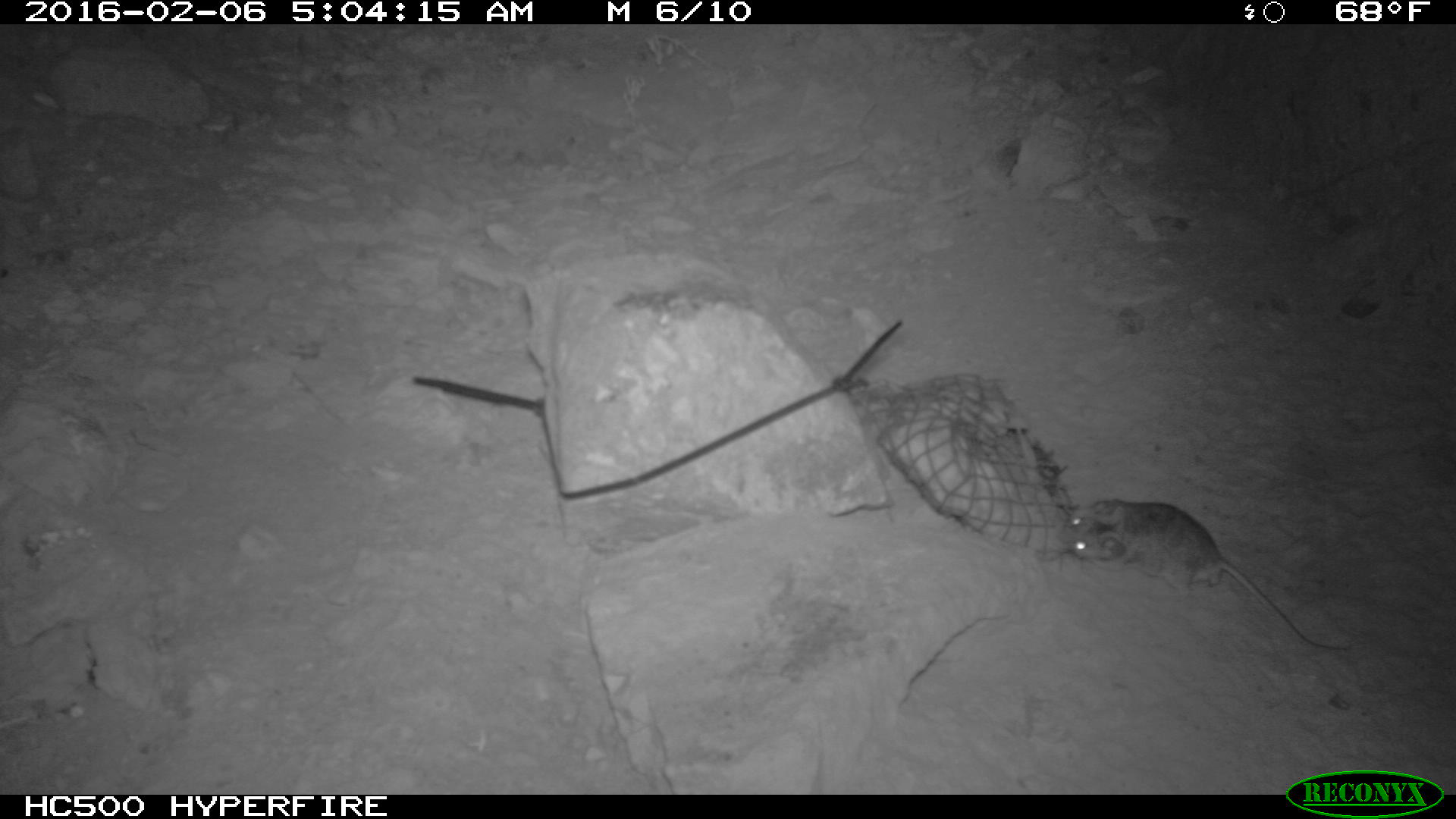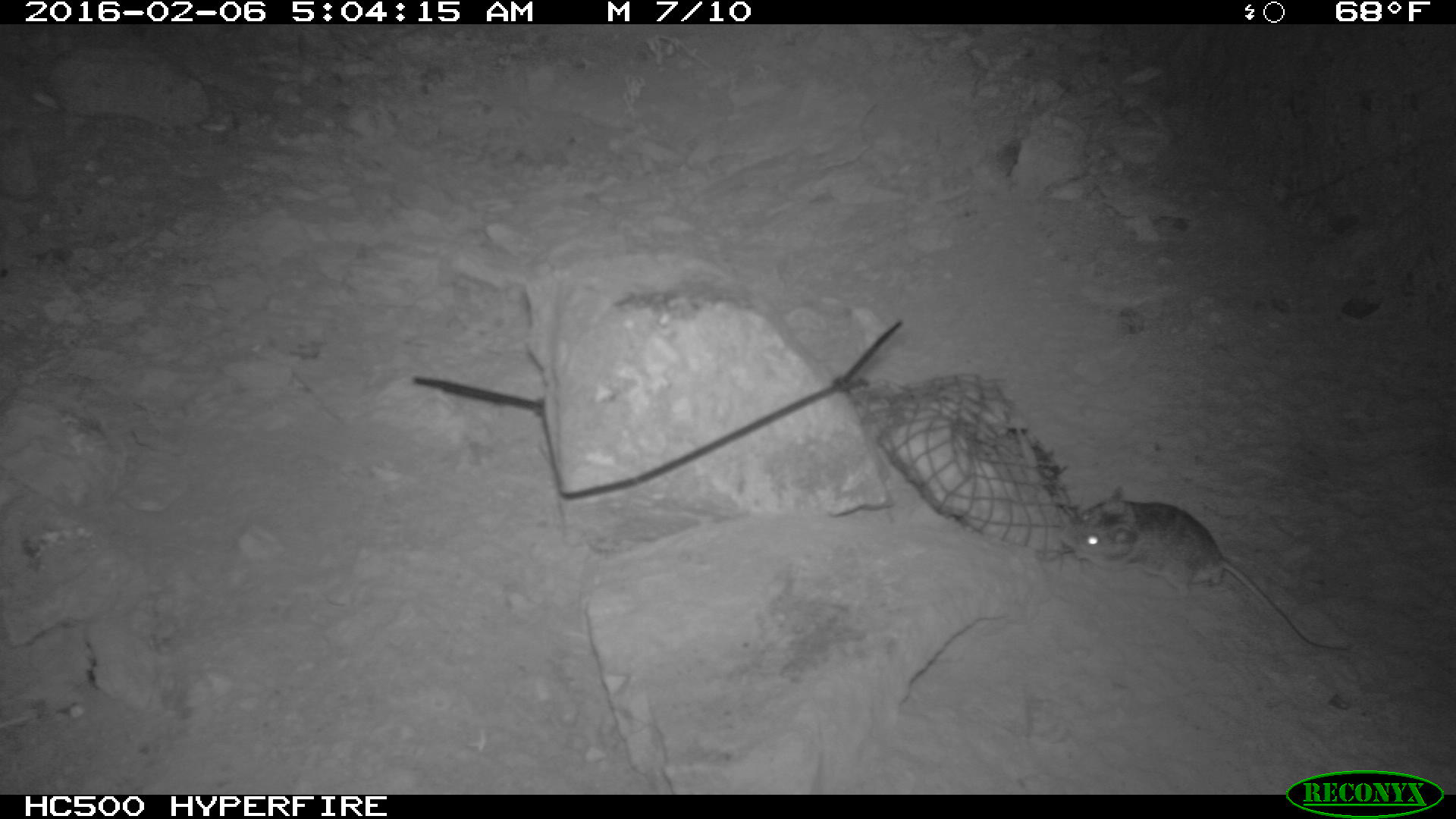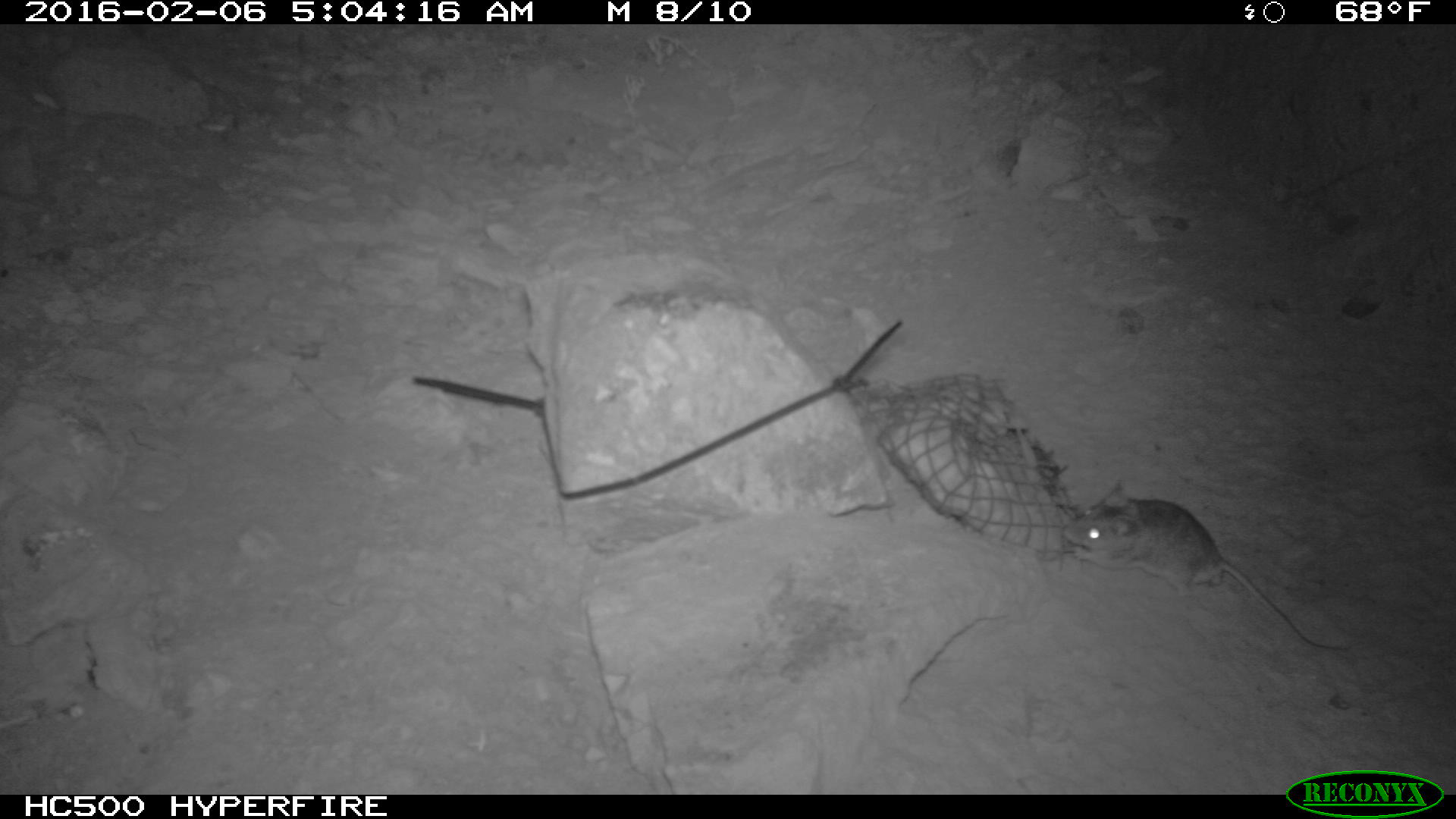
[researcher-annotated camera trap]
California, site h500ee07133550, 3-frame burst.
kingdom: Animalia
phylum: Chordata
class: Mammalia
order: Rodentia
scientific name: Rodentia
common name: rodent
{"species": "rodent (Rodentia)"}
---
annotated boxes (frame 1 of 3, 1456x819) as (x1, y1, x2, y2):
rodent: (1061, 500, 1351, 653)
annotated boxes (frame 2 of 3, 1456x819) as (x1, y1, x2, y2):
rodent: (1061, 483, 1347, 655)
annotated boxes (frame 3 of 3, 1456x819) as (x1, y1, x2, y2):
rodent: (1059, 482, 1349, 654)